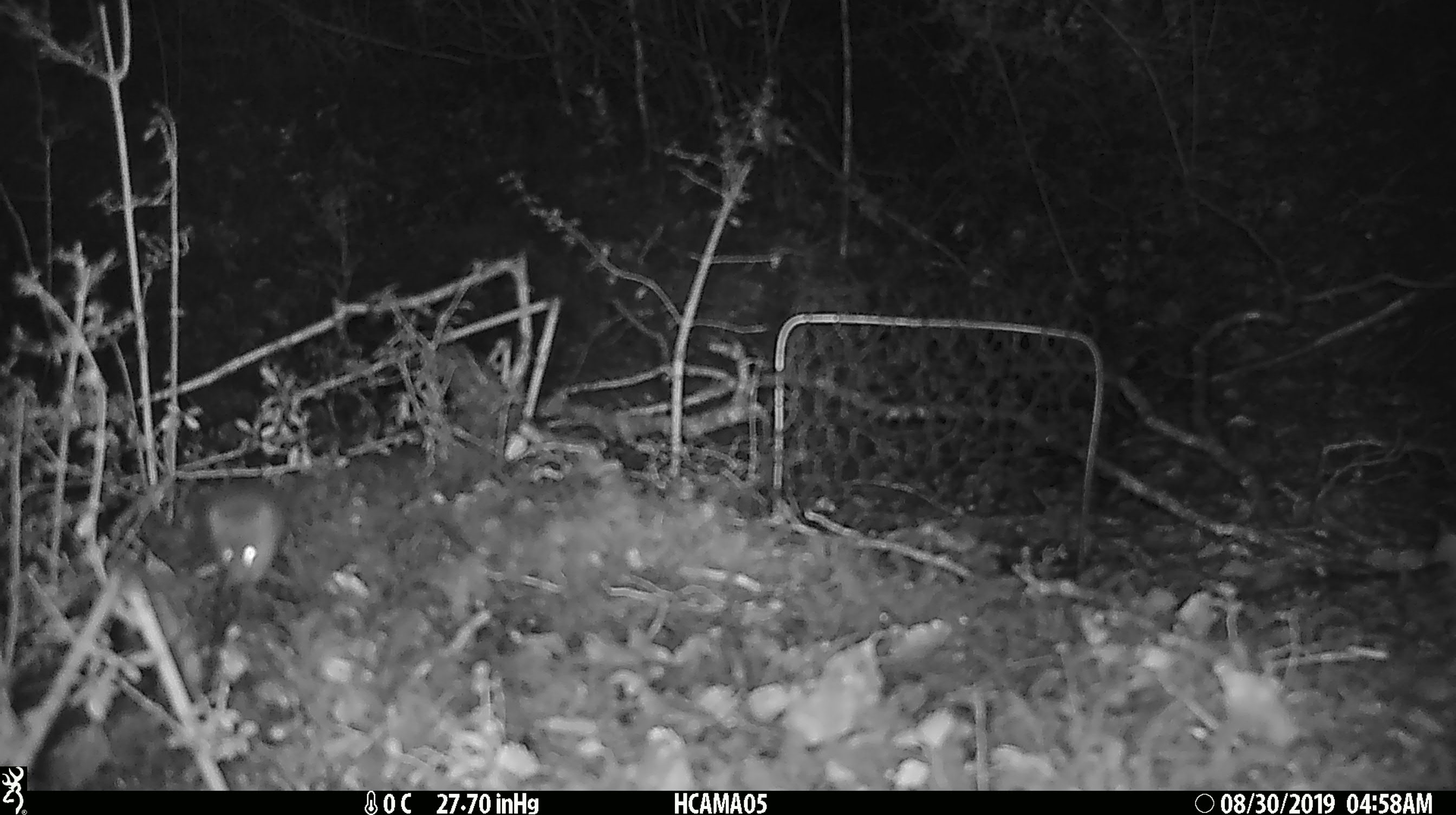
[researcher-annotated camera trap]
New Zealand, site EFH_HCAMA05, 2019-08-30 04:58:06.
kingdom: Animalia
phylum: Chordata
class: Mammalia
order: Rodentia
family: Muridae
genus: Mus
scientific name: Mus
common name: mouse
Mouse (Mus).